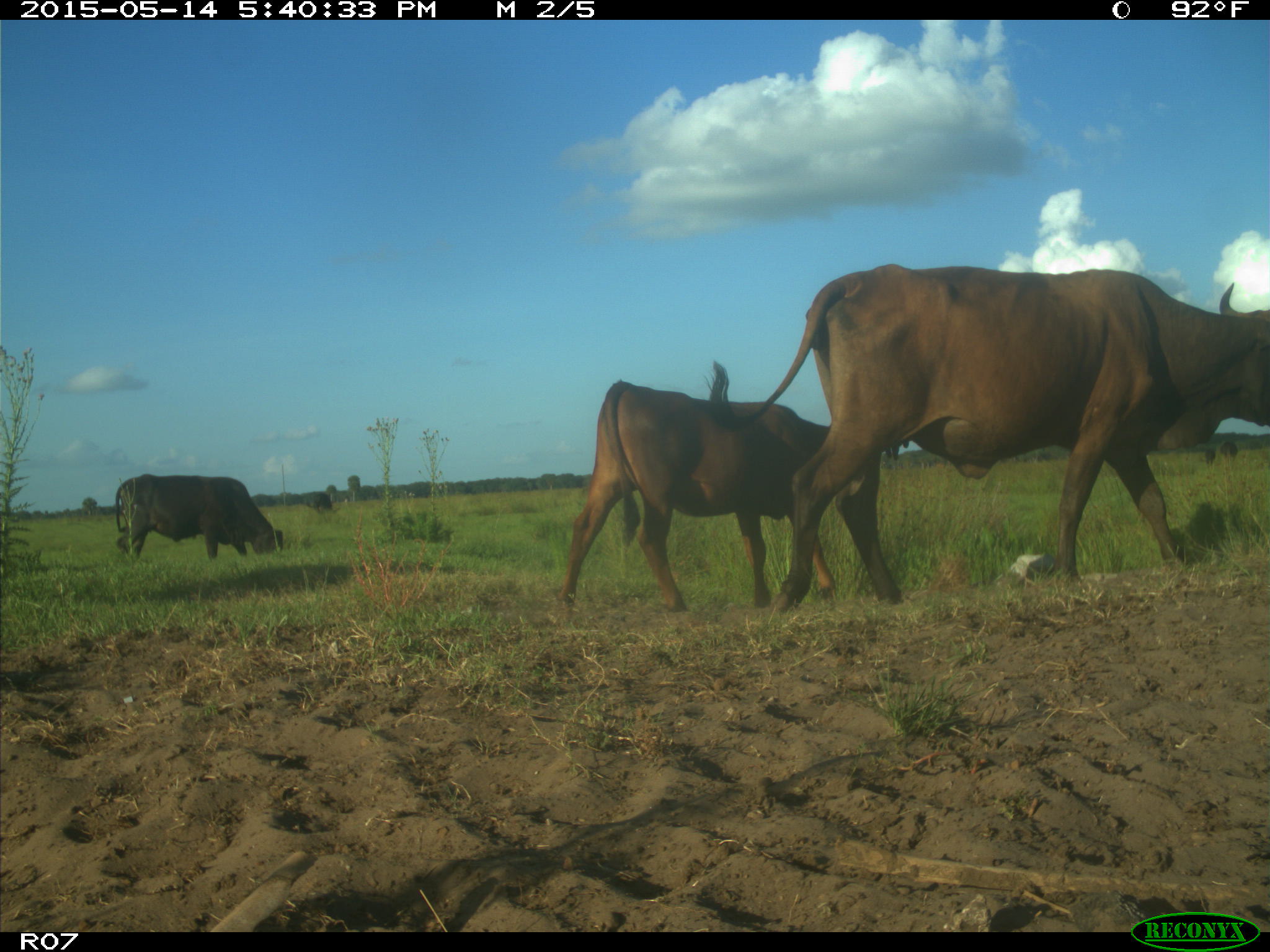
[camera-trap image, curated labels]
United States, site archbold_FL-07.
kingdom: Animalia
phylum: Chordata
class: Mammalia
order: Artiodactyla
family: Bovidae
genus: Bos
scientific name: Bos taurus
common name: domestic cow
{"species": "Bos taurus (domestic cow)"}